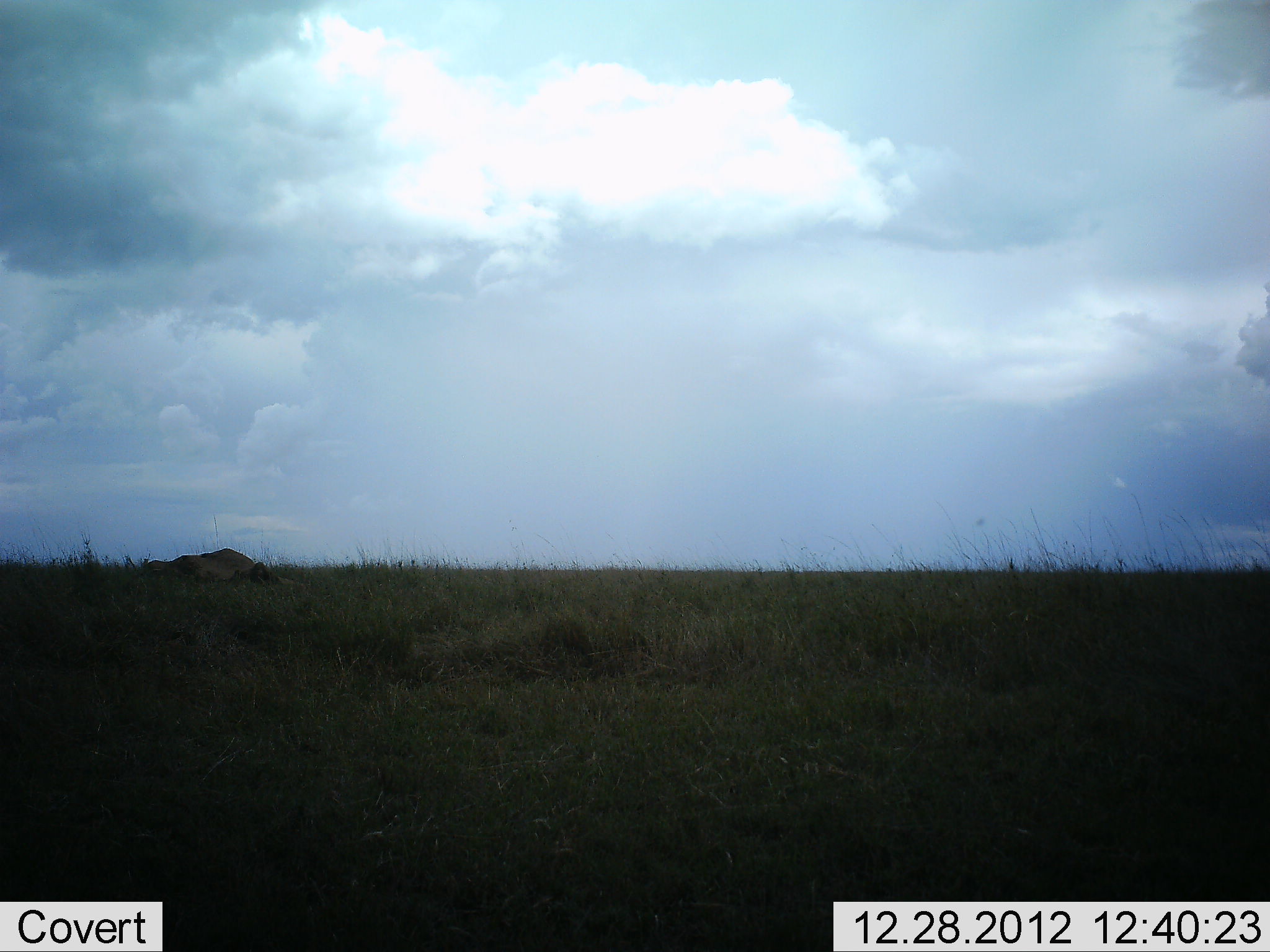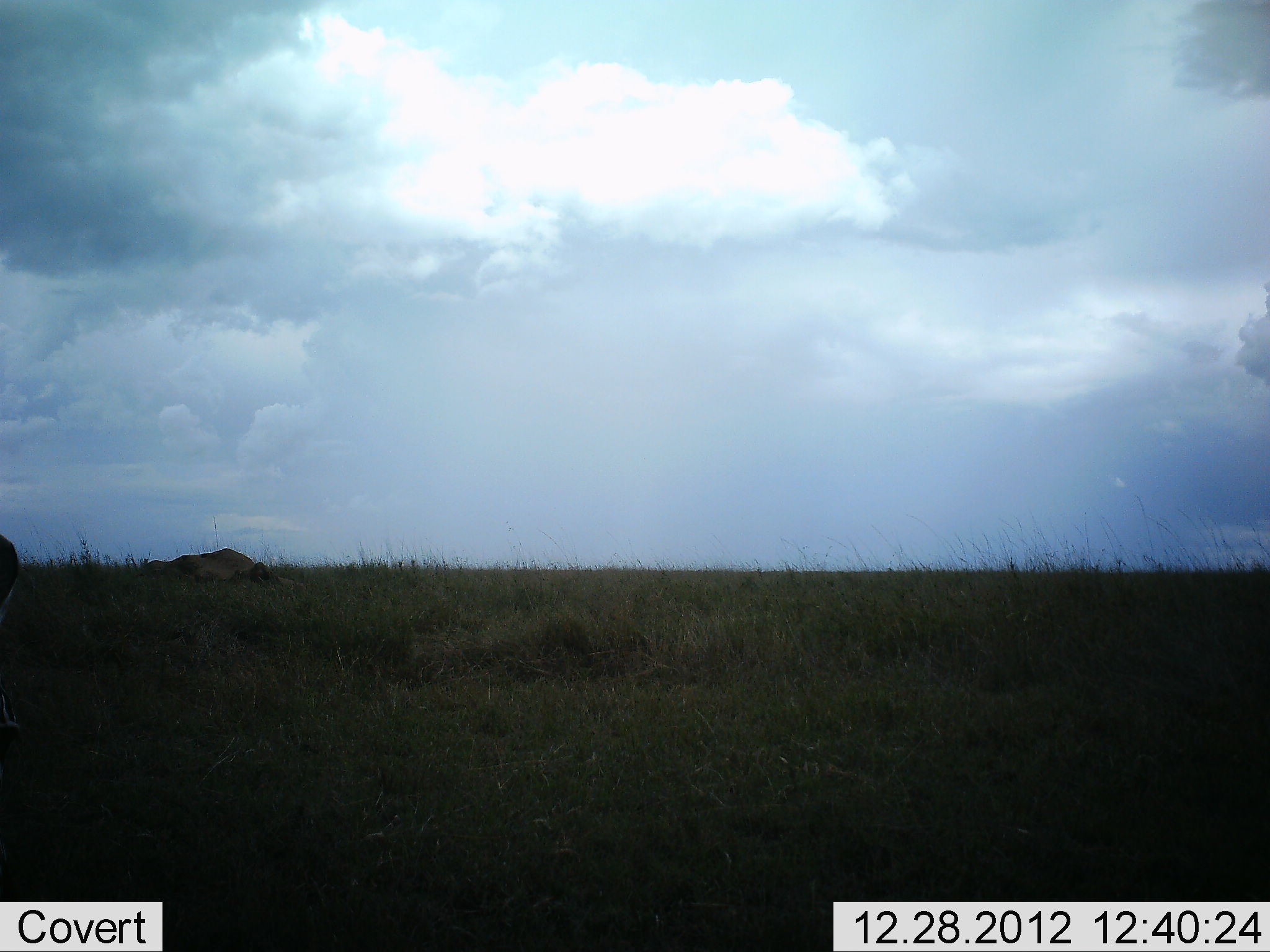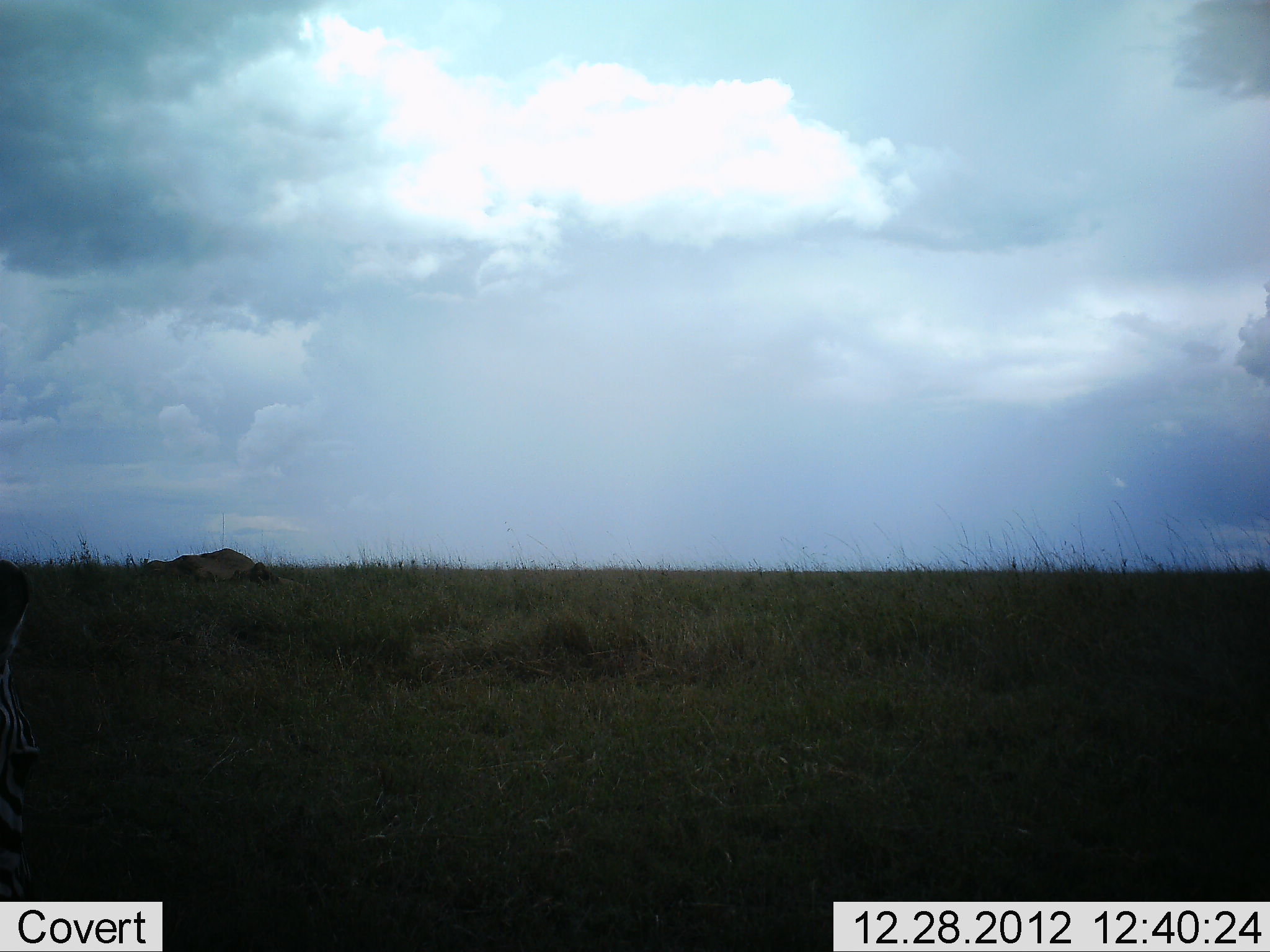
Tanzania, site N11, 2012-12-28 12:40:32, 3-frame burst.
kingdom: Animalia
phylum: Chordata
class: Mammalia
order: Perissodactyla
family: Equidae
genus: Equus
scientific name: Equus quagga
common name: plains zebra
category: zebra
Zebra (plains zebra) (Equus quagga), count 1. Behavior (volunteer vote fractions): standing 11%, resting 0%, moving 44%, interacting 0%. Young present (vote fraction): 0%. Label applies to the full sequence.